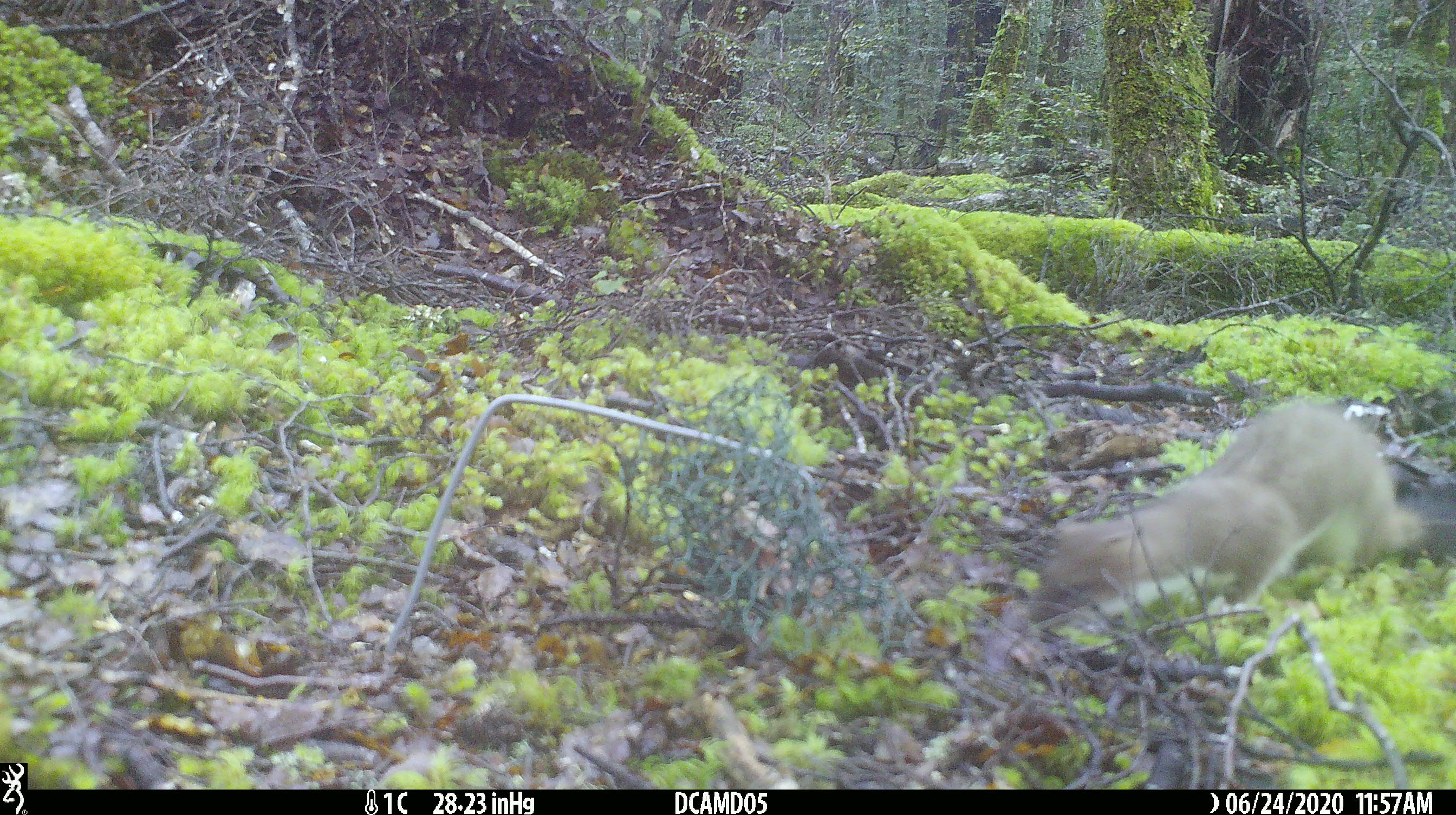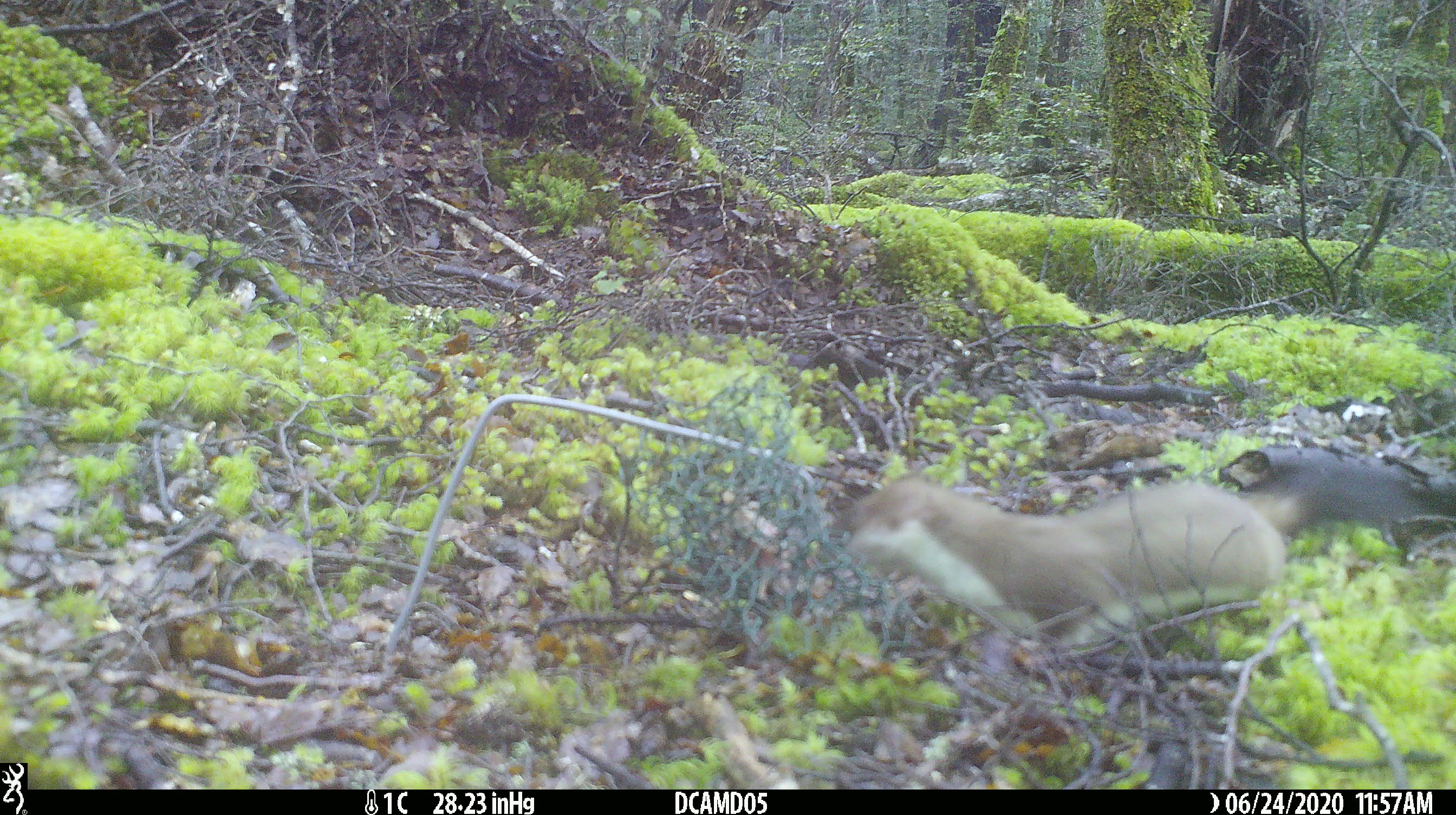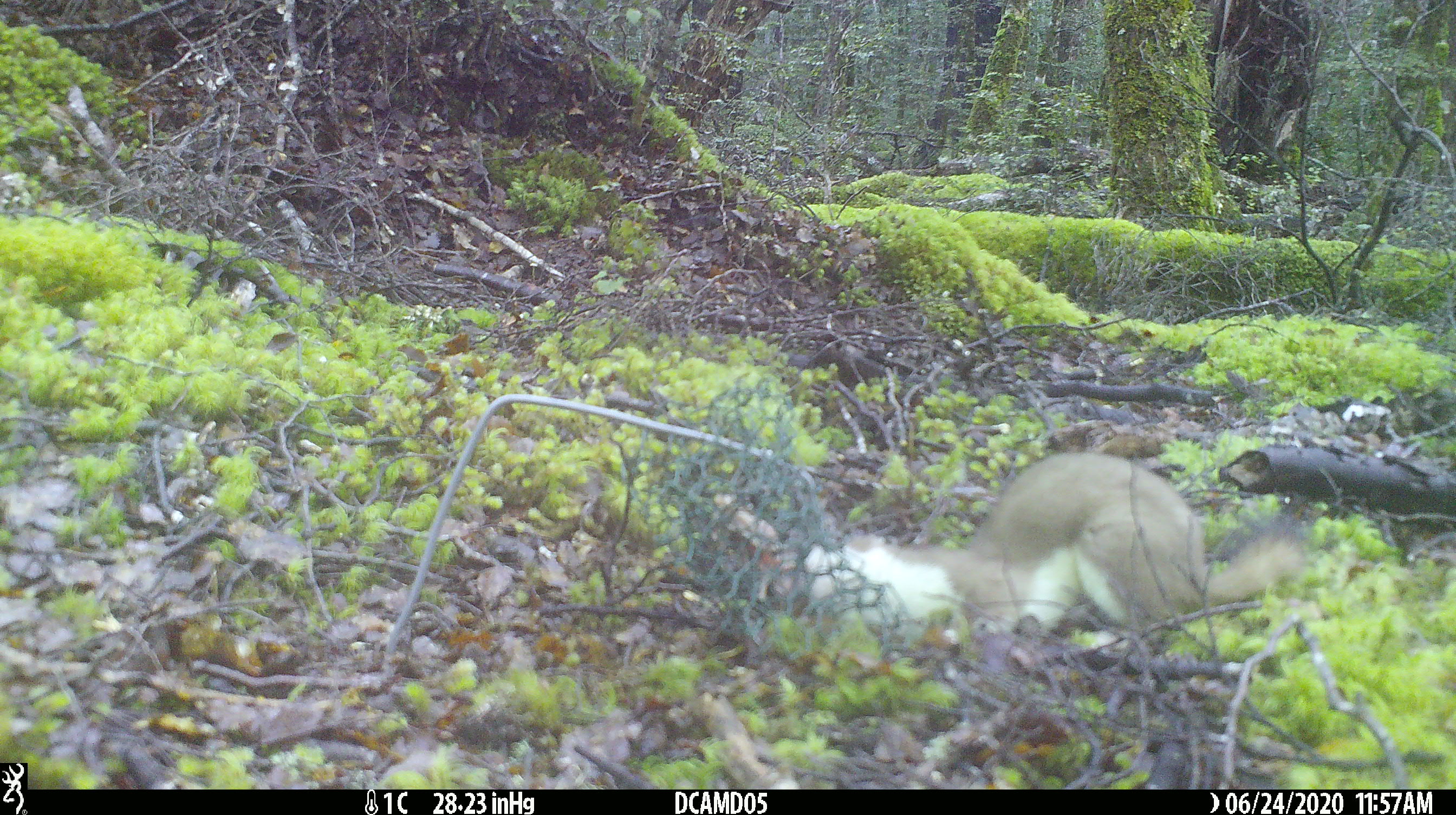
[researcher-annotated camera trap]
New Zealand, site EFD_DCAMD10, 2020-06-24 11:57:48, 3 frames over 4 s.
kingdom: Animalia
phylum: Chordata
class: Mammalia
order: Carnivora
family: Mustelidae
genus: Mustela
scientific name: Mustela erminea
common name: stoat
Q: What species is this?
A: Stoat (Mustela erminea).